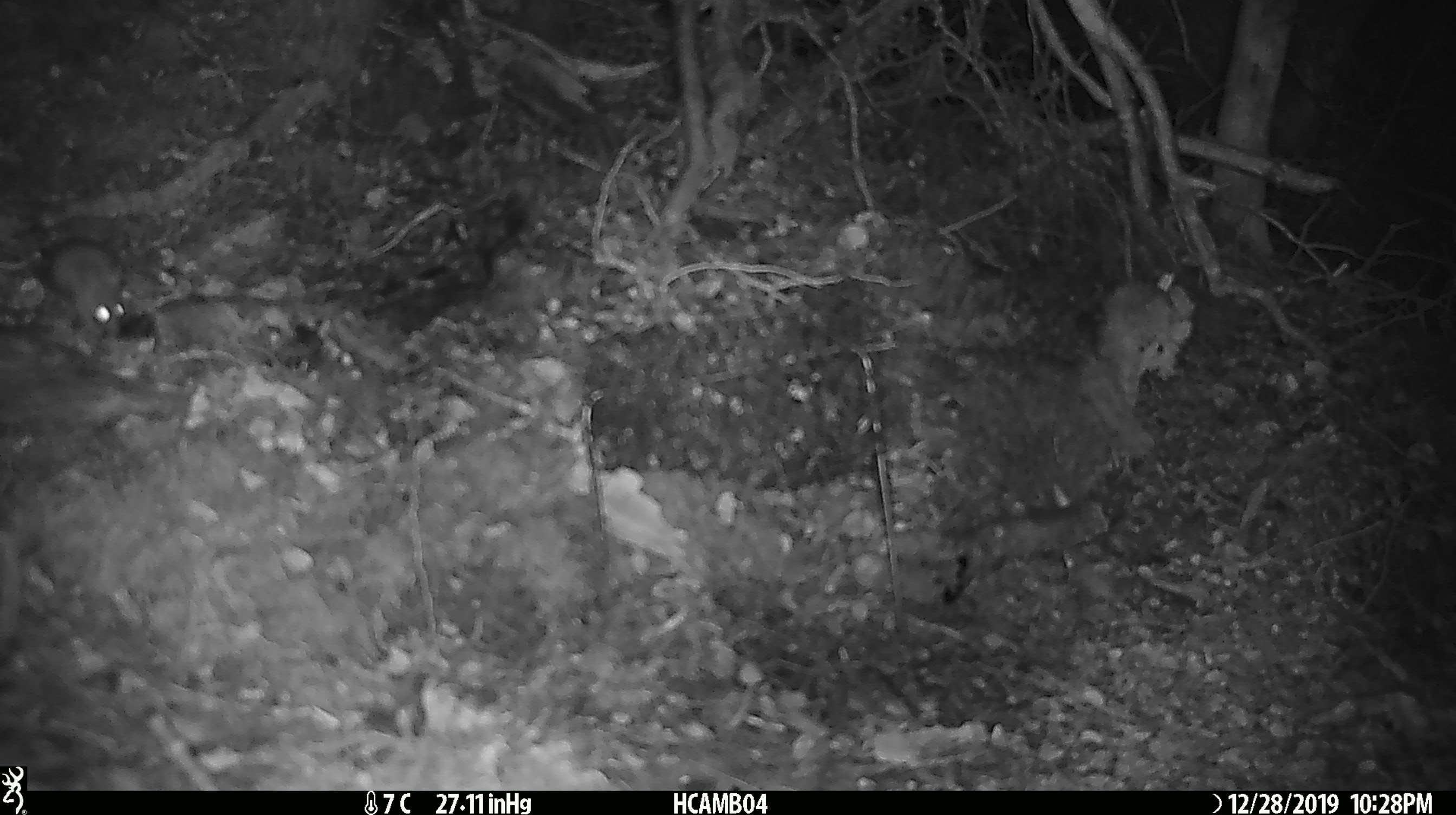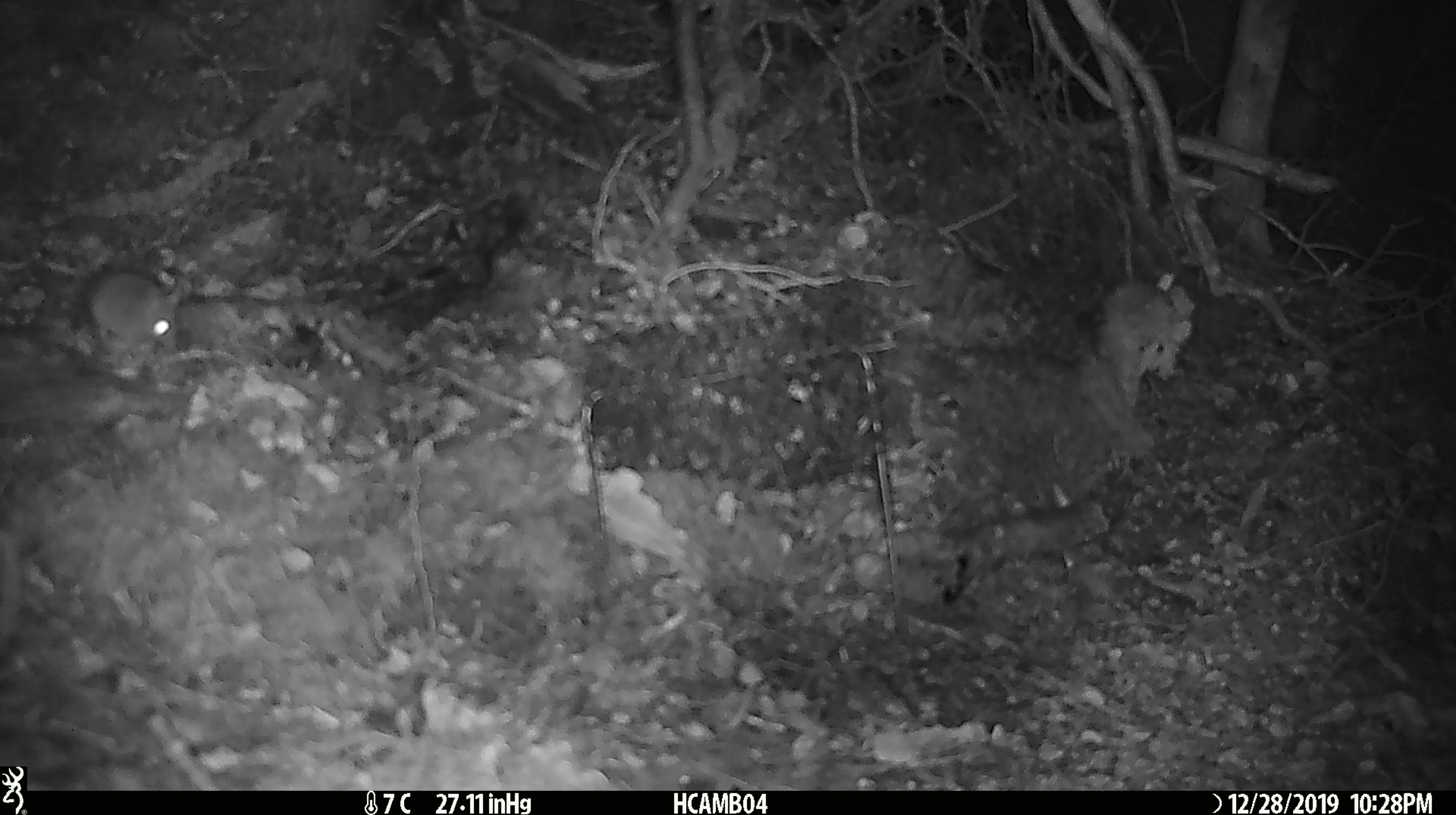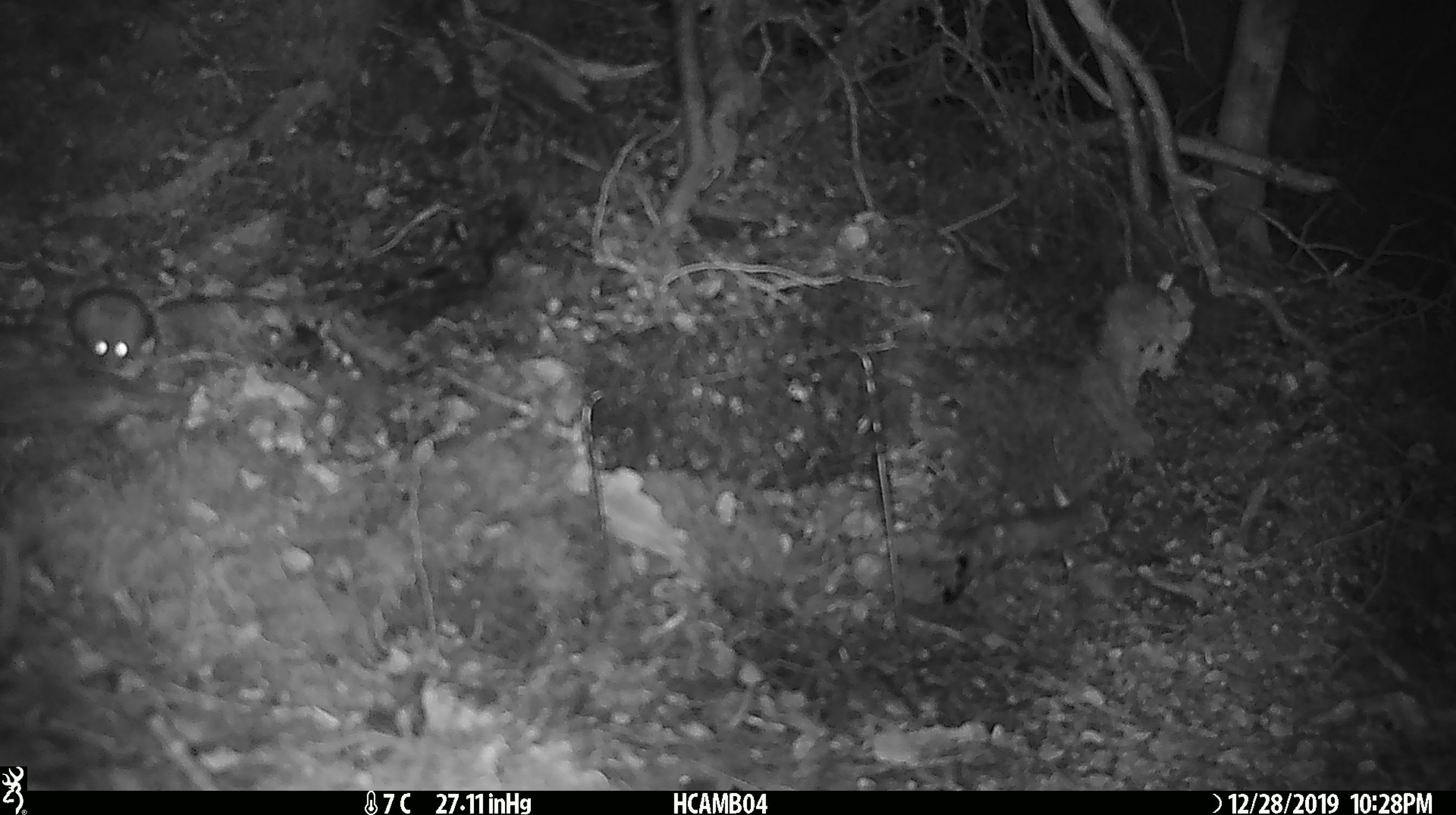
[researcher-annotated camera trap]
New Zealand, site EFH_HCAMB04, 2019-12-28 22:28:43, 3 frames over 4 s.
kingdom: Animalia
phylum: Chordata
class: Mammalia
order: Rodentia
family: Muridae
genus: Mus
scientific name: Mus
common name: mouse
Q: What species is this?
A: Mouse (Mus).